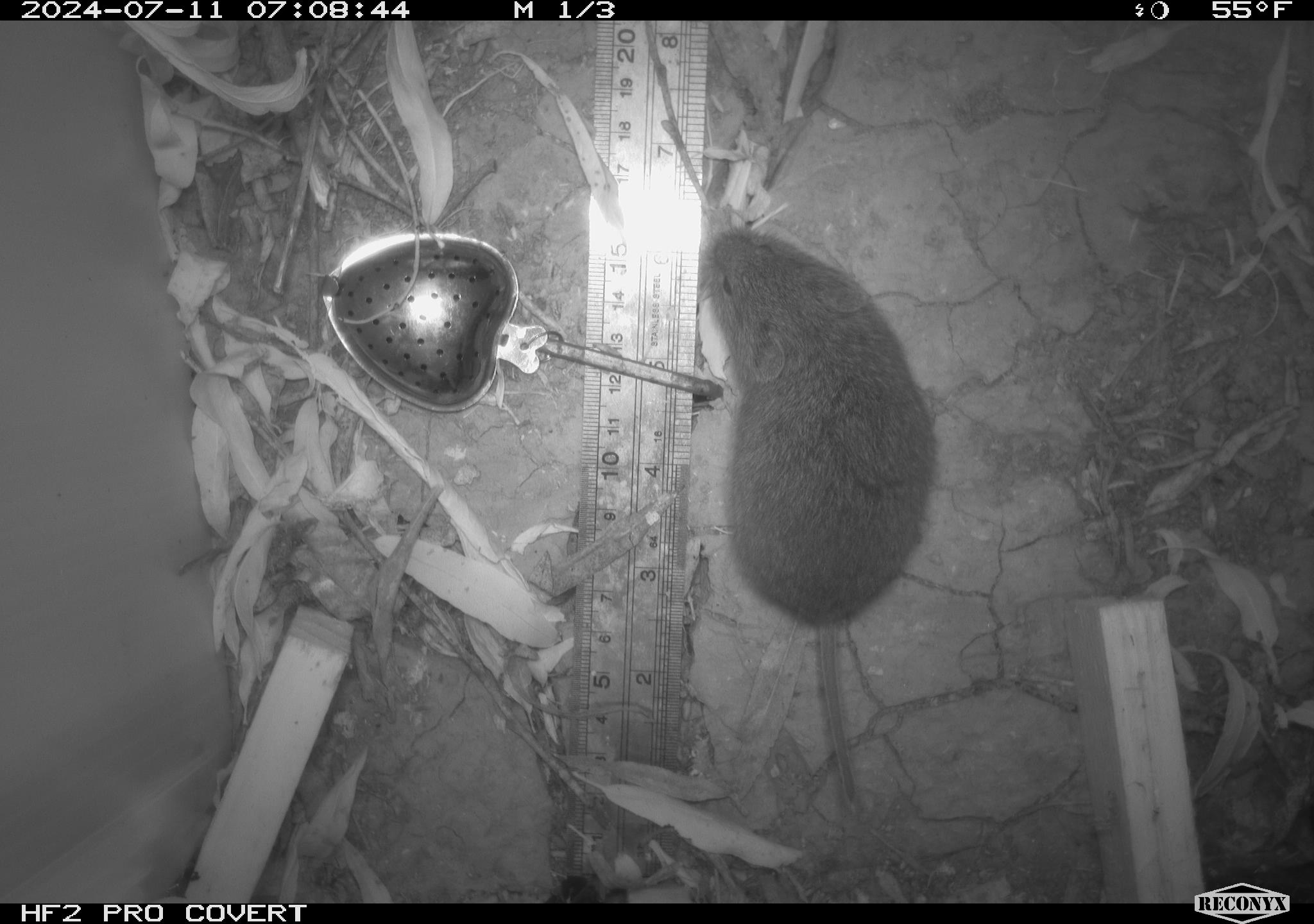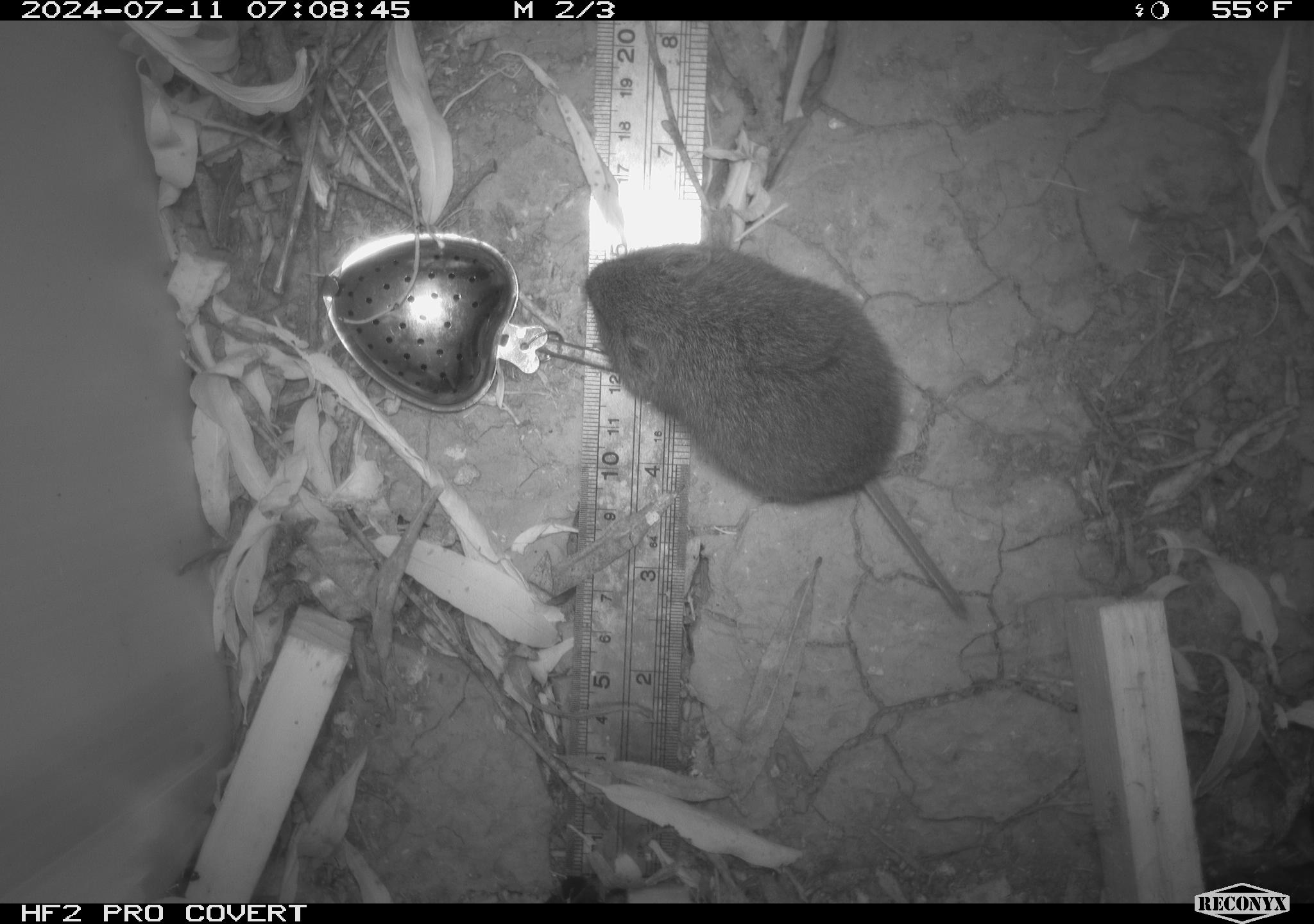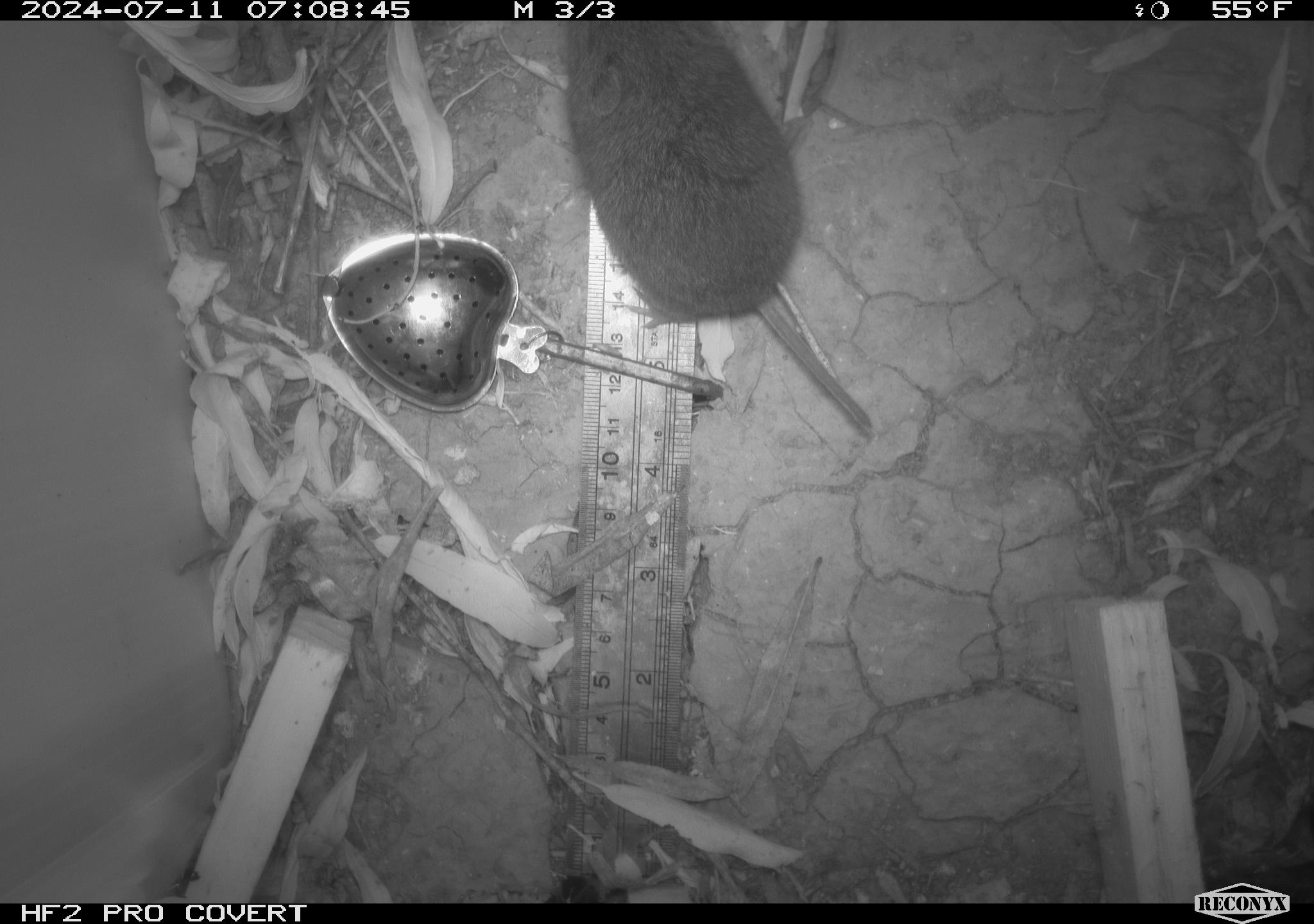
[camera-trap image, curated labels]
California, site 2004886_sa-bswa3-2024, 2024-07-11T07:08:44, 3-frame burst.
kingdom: Animalia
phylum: Chordata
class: Mammalia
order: Rodentia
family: Cricetidae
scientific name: Arvicolinae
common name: voles, lemmings, and muskrats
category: arvicolinae subfamily